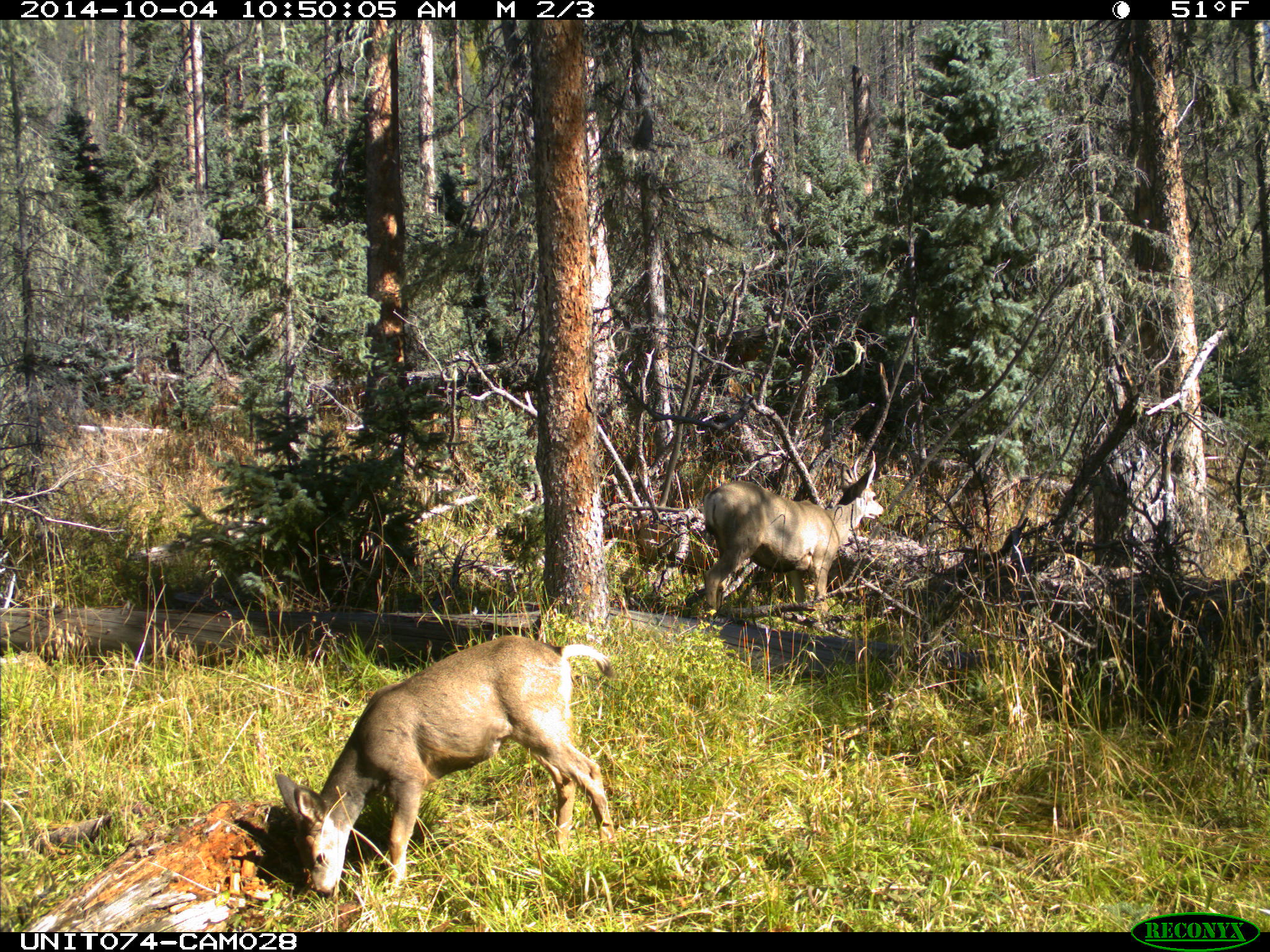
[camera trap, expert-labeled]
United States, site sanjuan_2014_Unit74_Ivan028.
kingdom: Animalia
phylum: Chordata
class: Mammalia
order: Artiodactyla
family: Cervidae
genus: Odocoileus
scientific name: Odocoileus hemionus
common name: mule deer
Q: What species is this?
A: Odocoileus hemionus (mule deer).